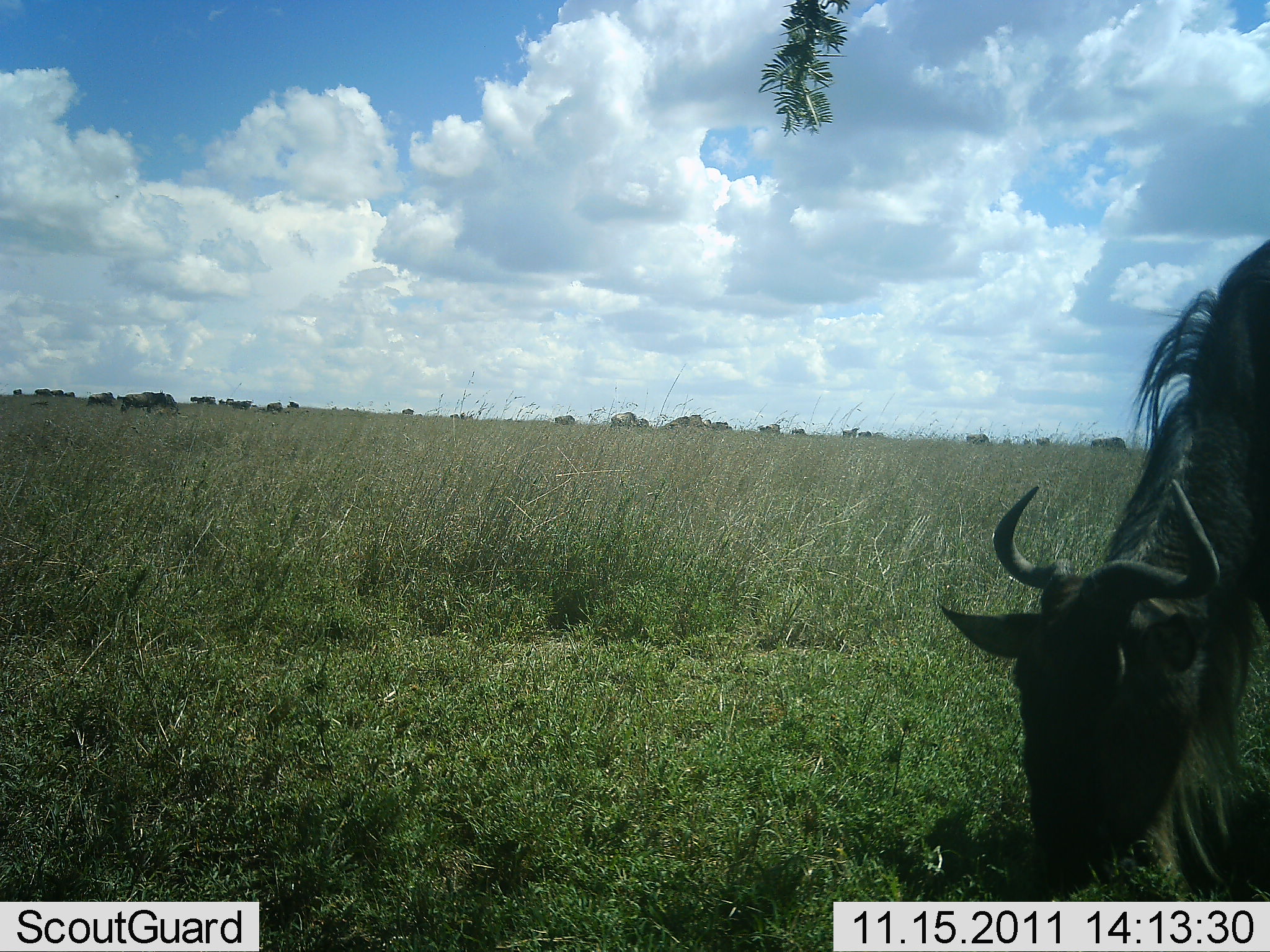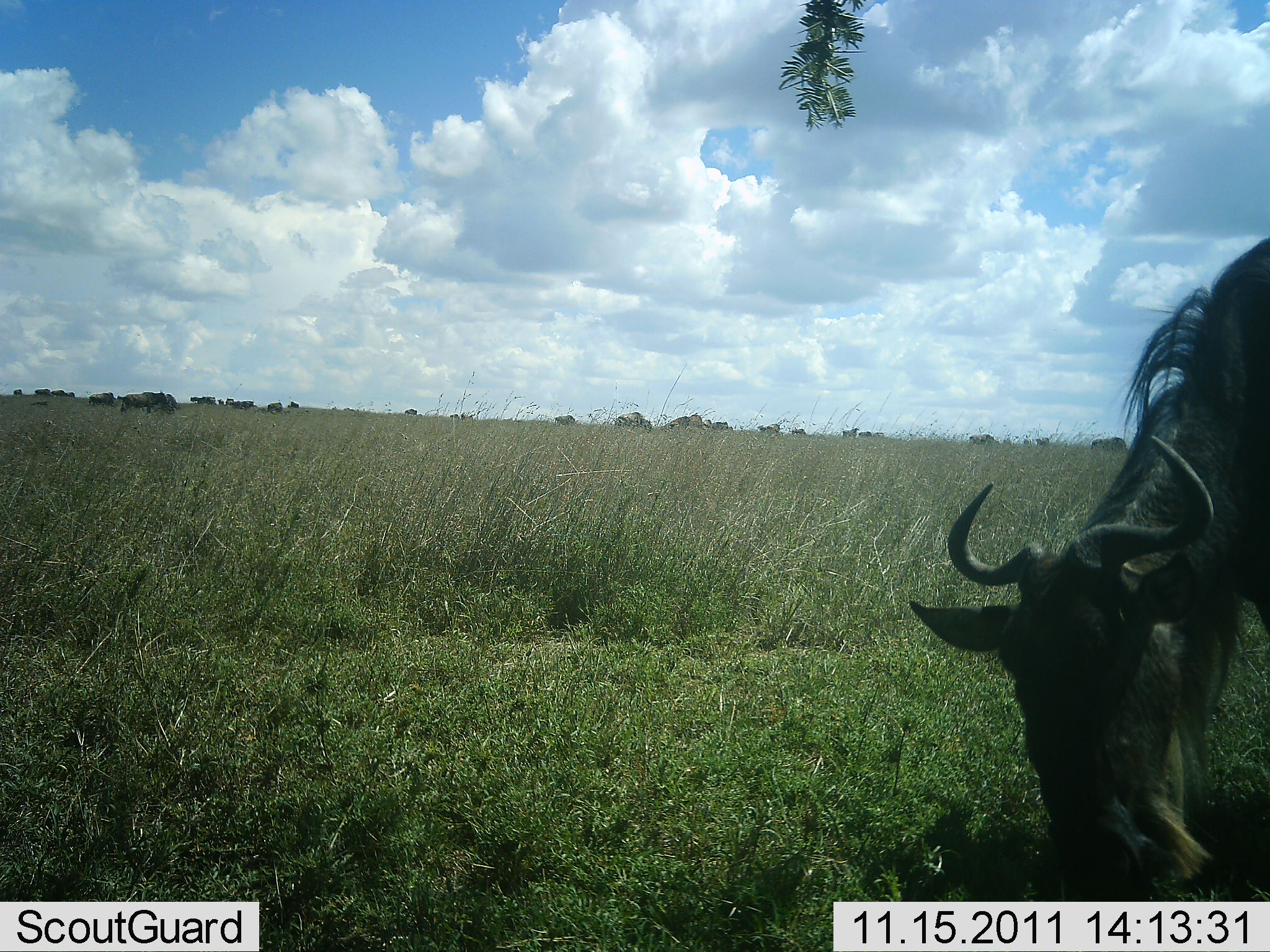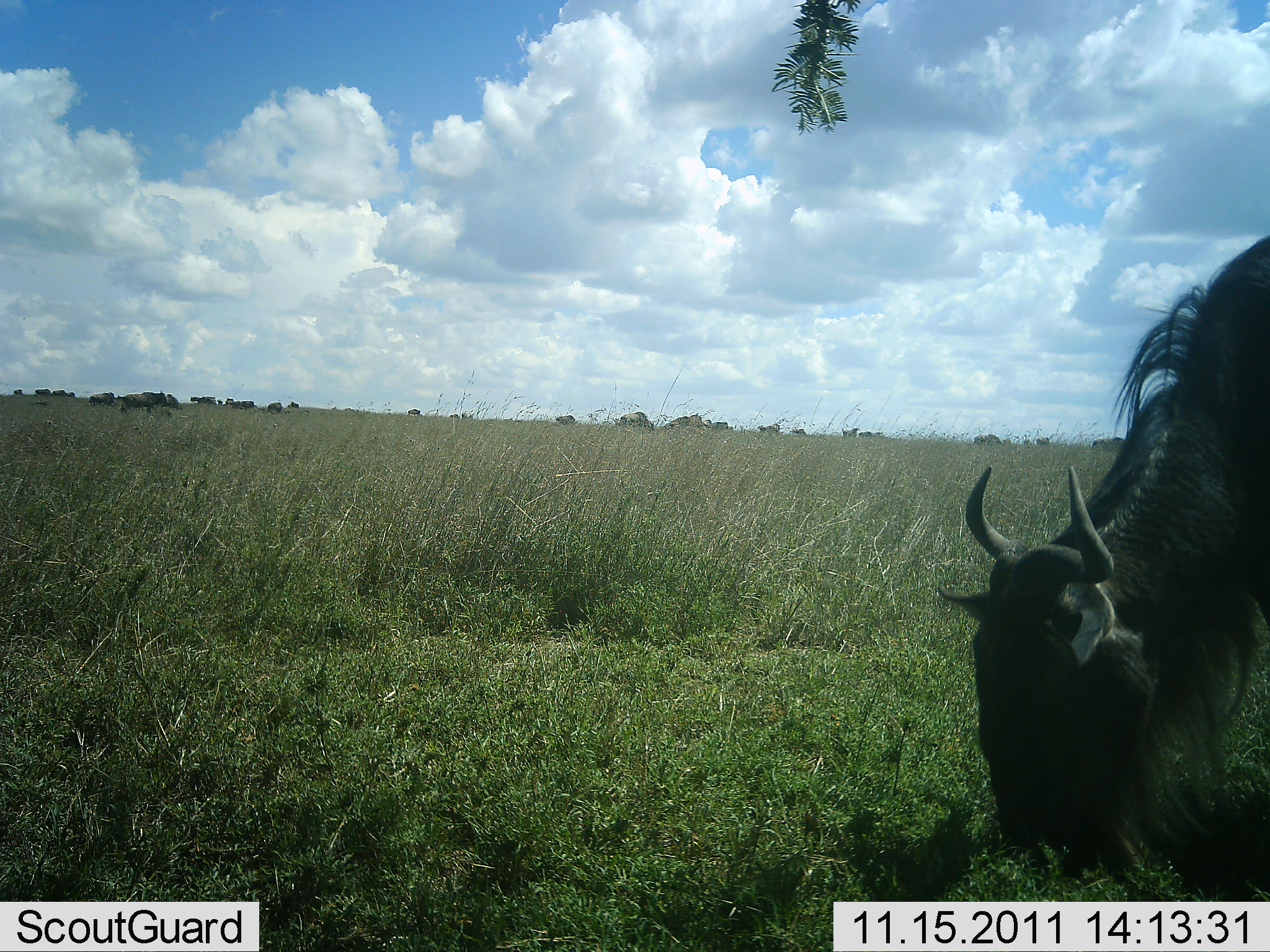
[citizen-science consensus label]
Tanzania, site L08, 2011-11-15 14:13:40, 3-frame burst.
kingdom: Animalia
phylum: Chordata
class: Mammalia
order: Artiodactyla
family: Bovidae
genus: Connochaetes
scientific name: Connochaetes taurinus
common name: blue wildebeest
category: wildebeest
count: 11-50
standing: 42%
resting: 0%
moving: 17%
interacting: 0%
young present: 0%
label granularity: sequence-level